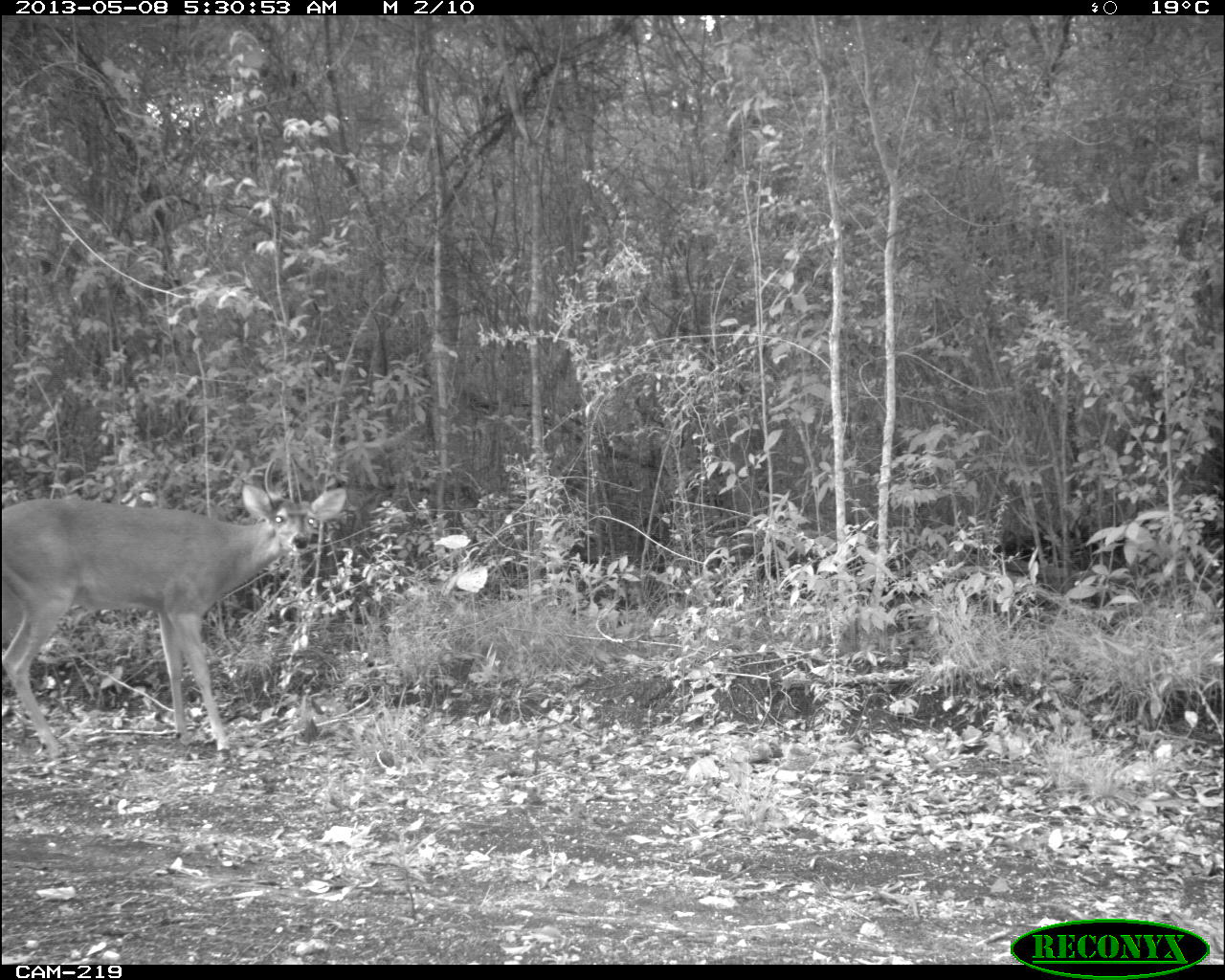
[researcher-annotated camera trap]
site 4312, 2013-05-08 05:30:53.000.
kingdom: Animalia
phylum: Chordata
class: Mammalia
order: Artiodactyla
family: Cervidae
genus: Odocoileus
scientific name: Odocoileus virginianus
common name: white-tailed deer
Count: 1.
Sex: male.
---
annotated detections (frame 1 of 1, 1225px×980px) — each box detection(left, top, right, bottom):
odocoileus virginianus: detection(0, 484, 347, 757)